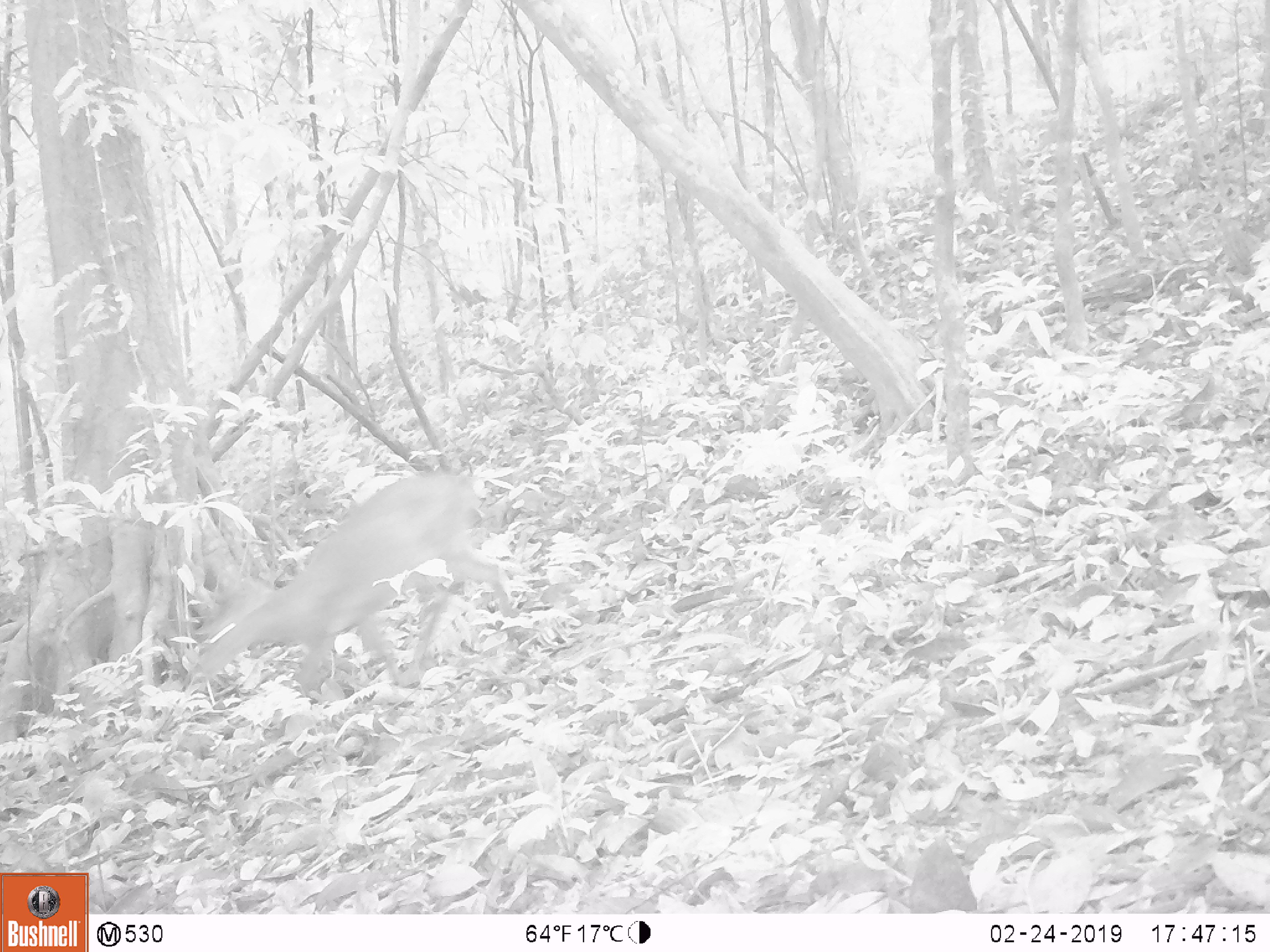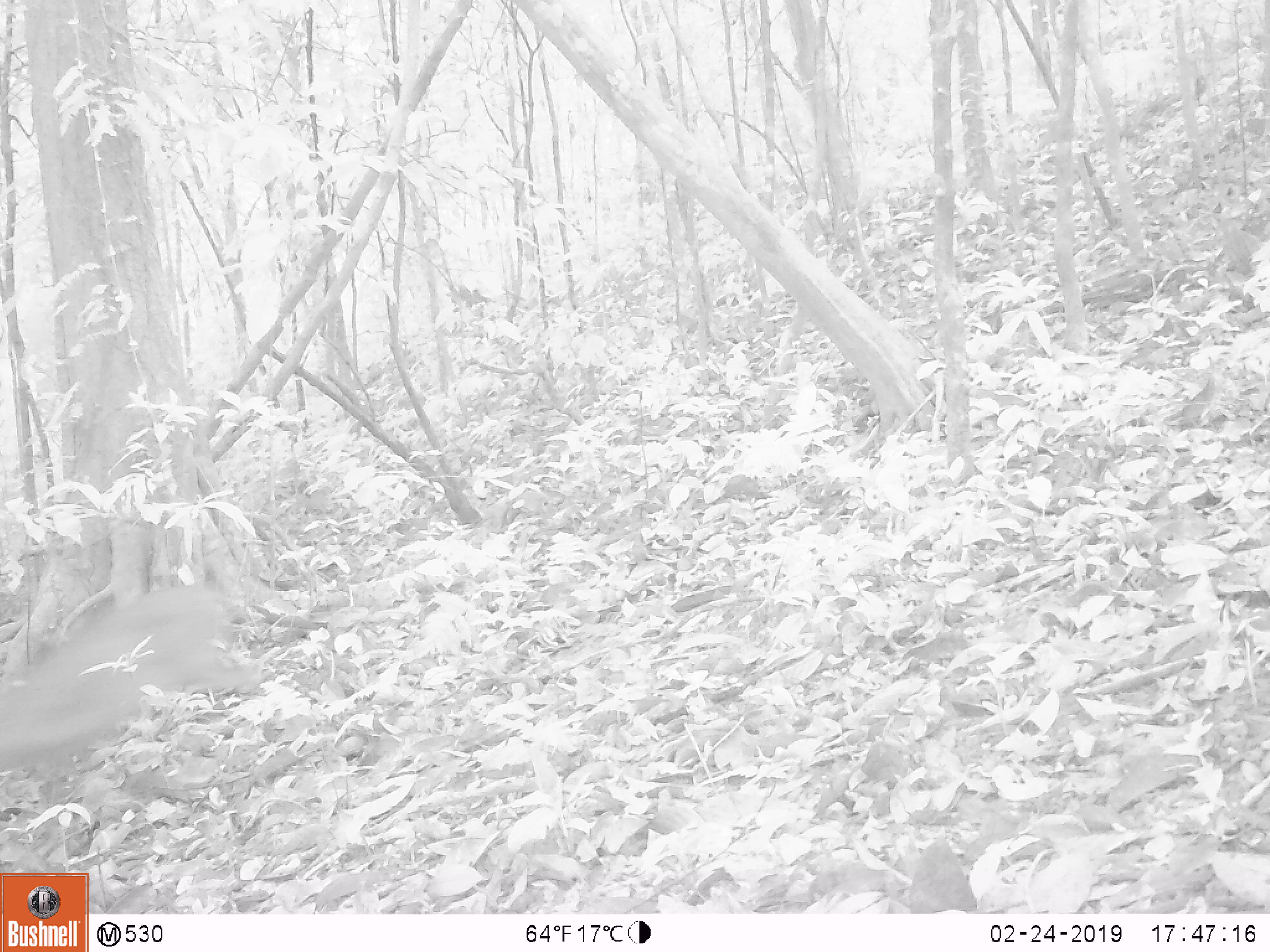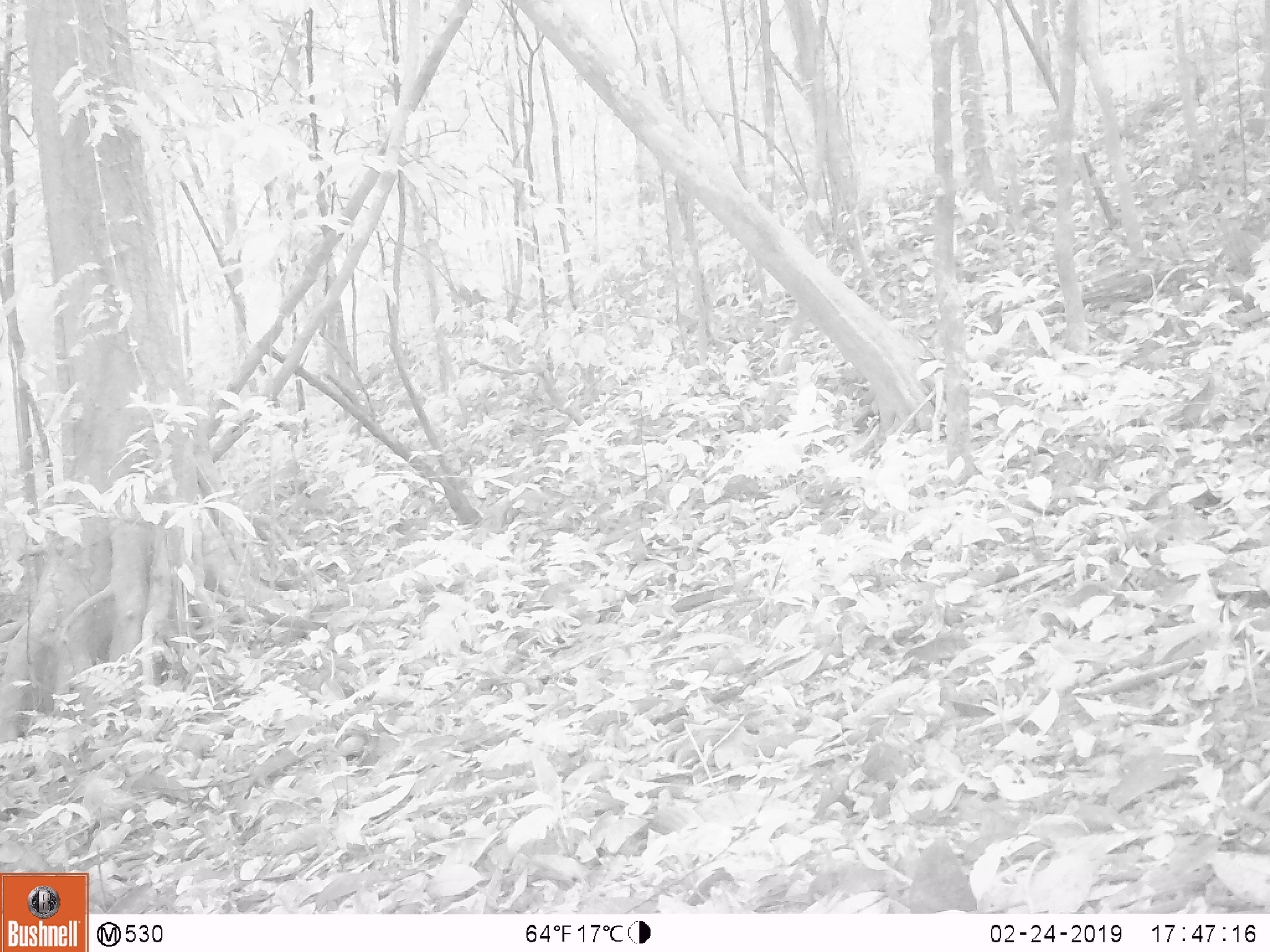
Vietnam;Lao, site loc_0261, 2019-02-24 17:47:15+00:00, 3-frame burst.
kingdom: Animalia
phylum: Chordata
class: Mammalia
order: Artiodactyla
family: Cervidae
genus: Muntiacus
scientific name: Muntiacus vuquangensis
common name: large-antlered muntjac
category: large antlered muntjac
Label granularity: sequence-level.